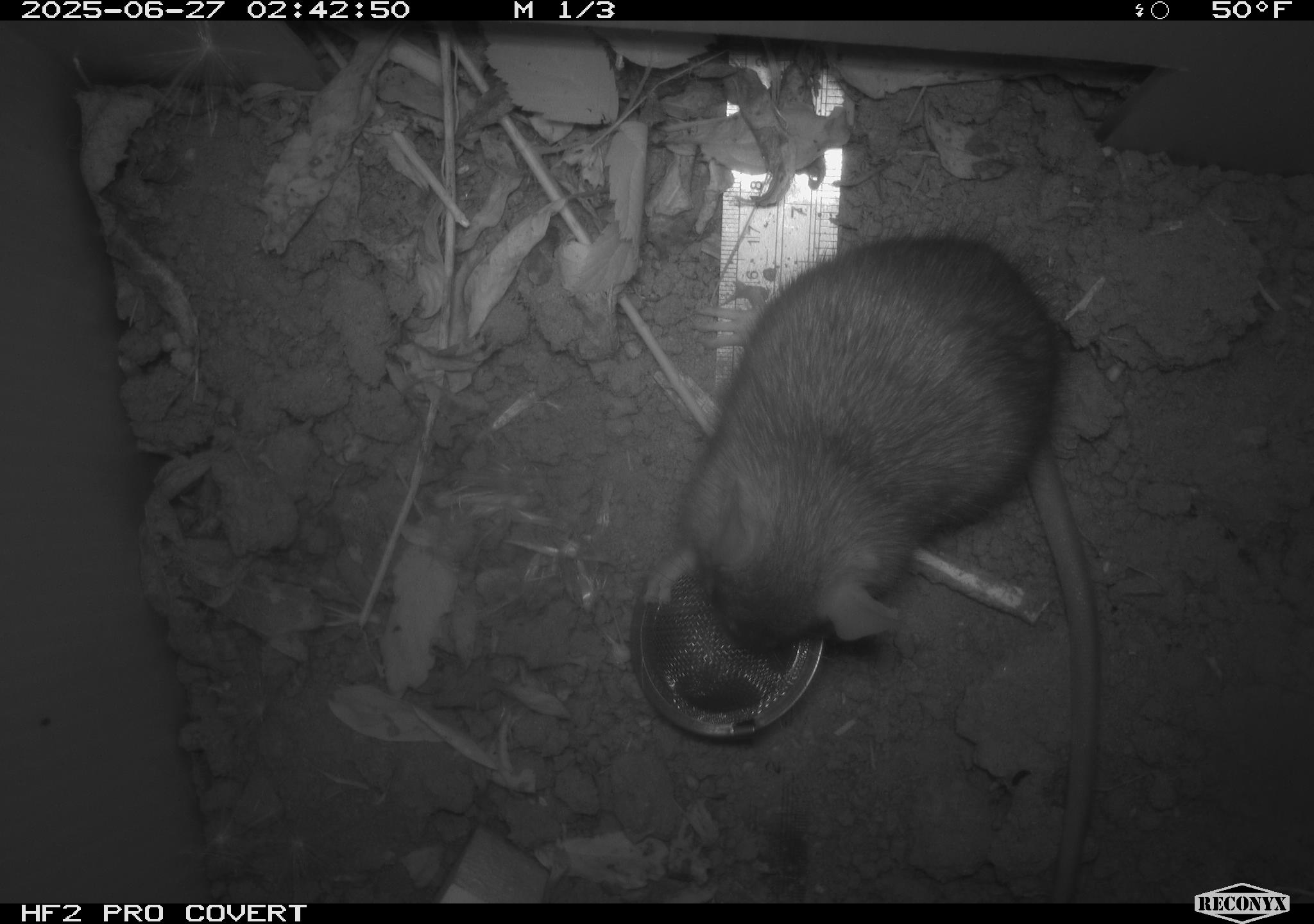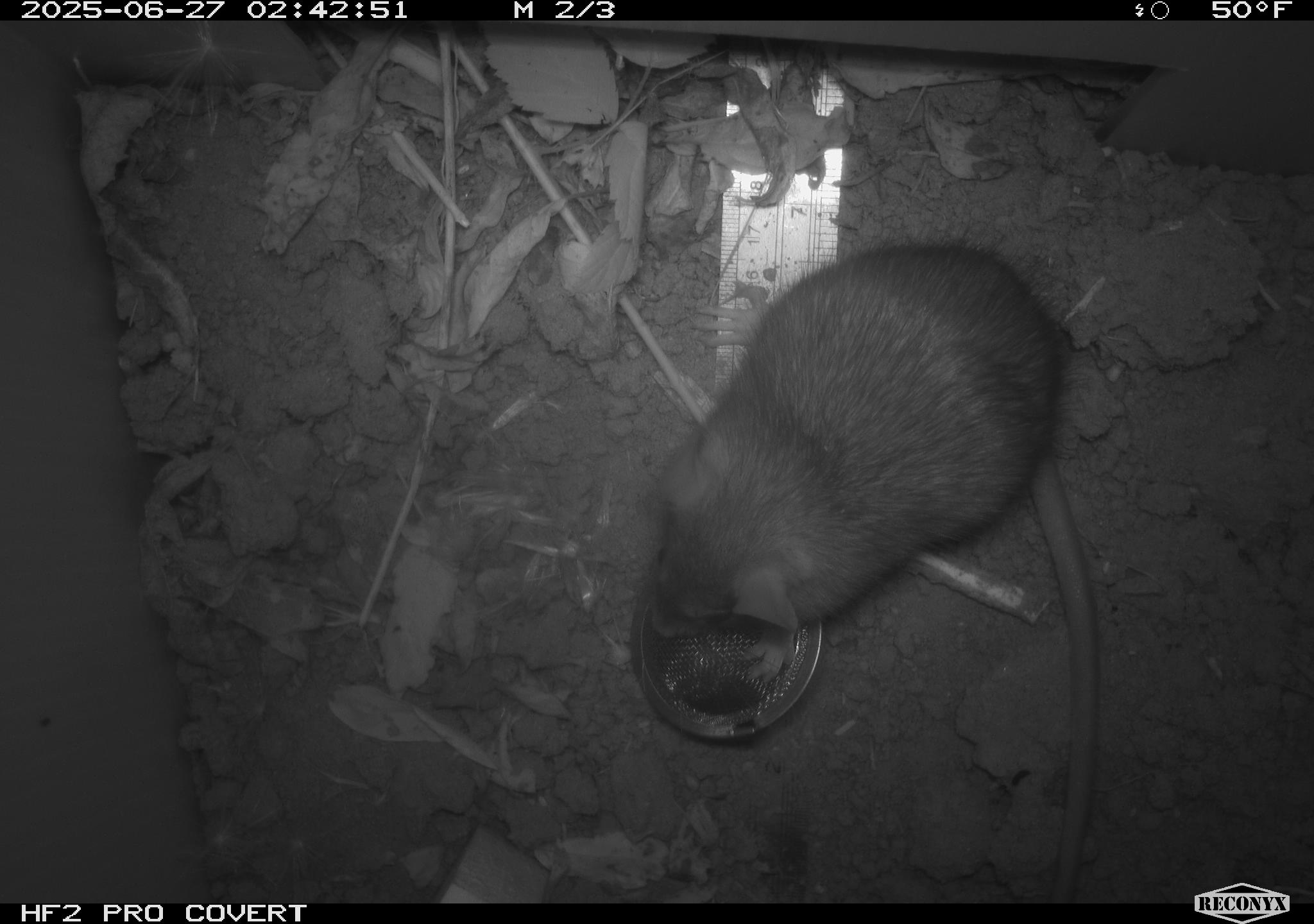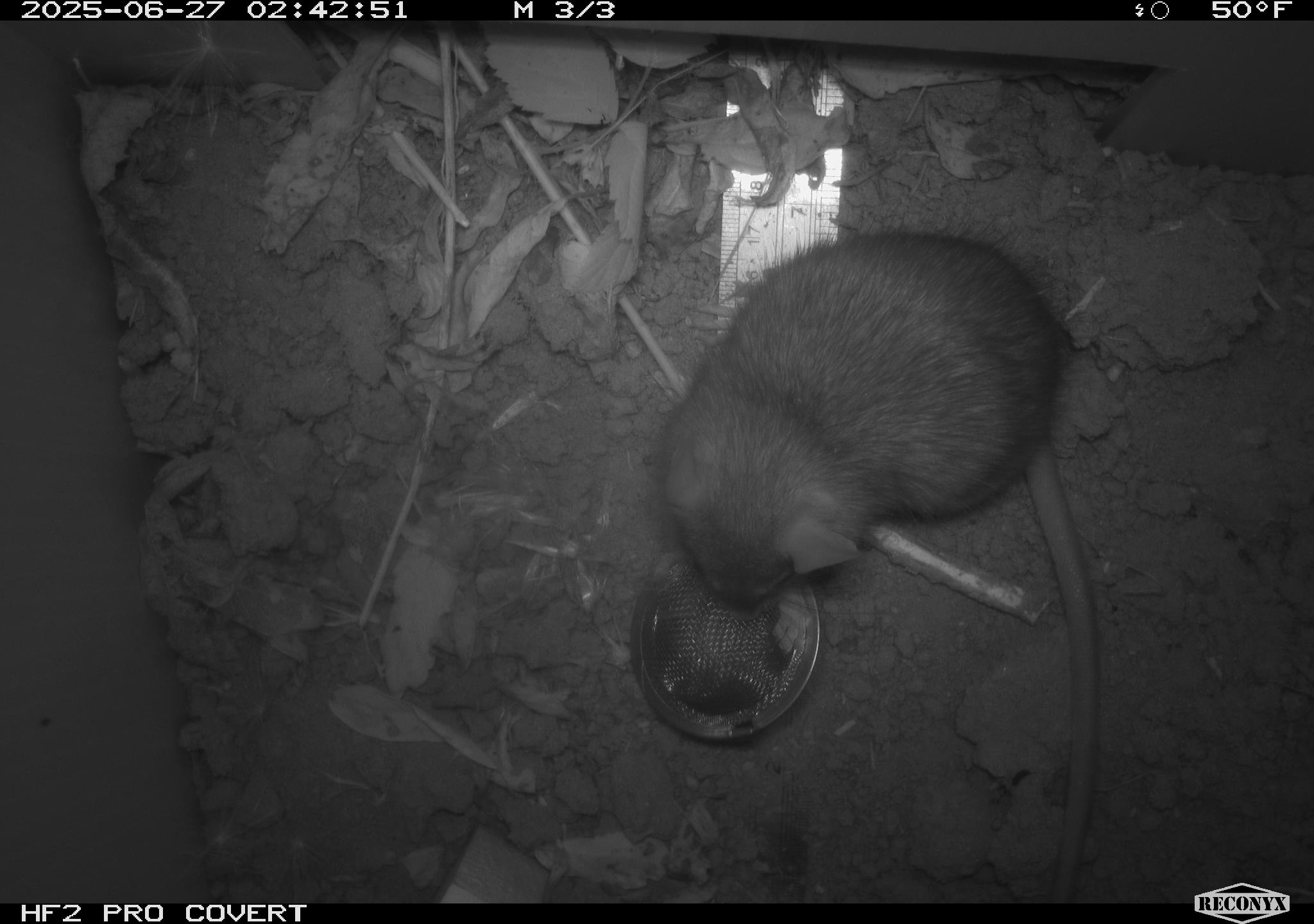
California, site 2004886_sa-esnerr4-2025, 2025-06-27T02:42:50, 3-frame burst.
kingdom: Animalia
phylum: Chordata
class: Mammalia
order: Rodentia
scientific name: Rodentia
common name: rodent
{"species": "rodent (Rodentia)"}